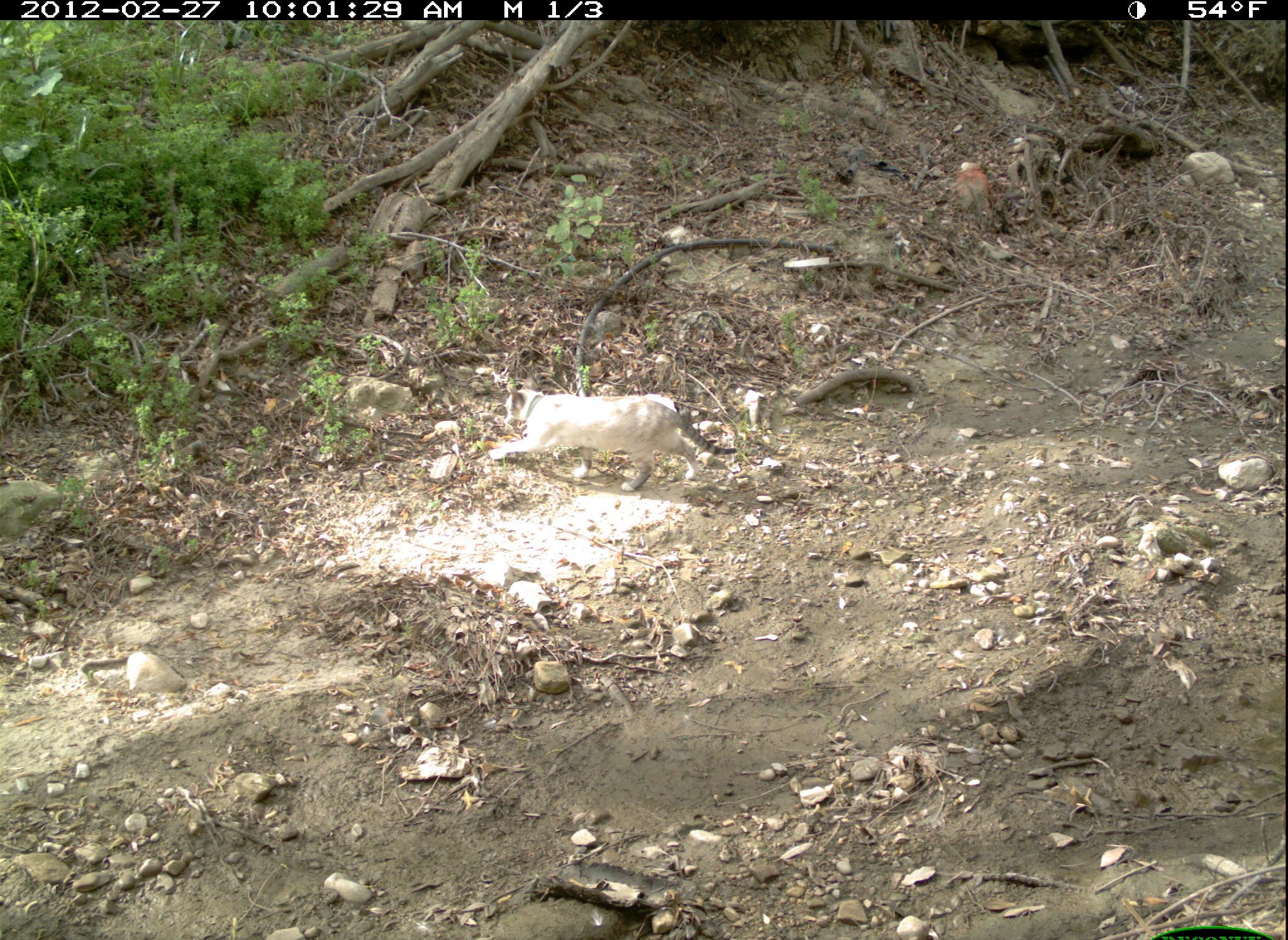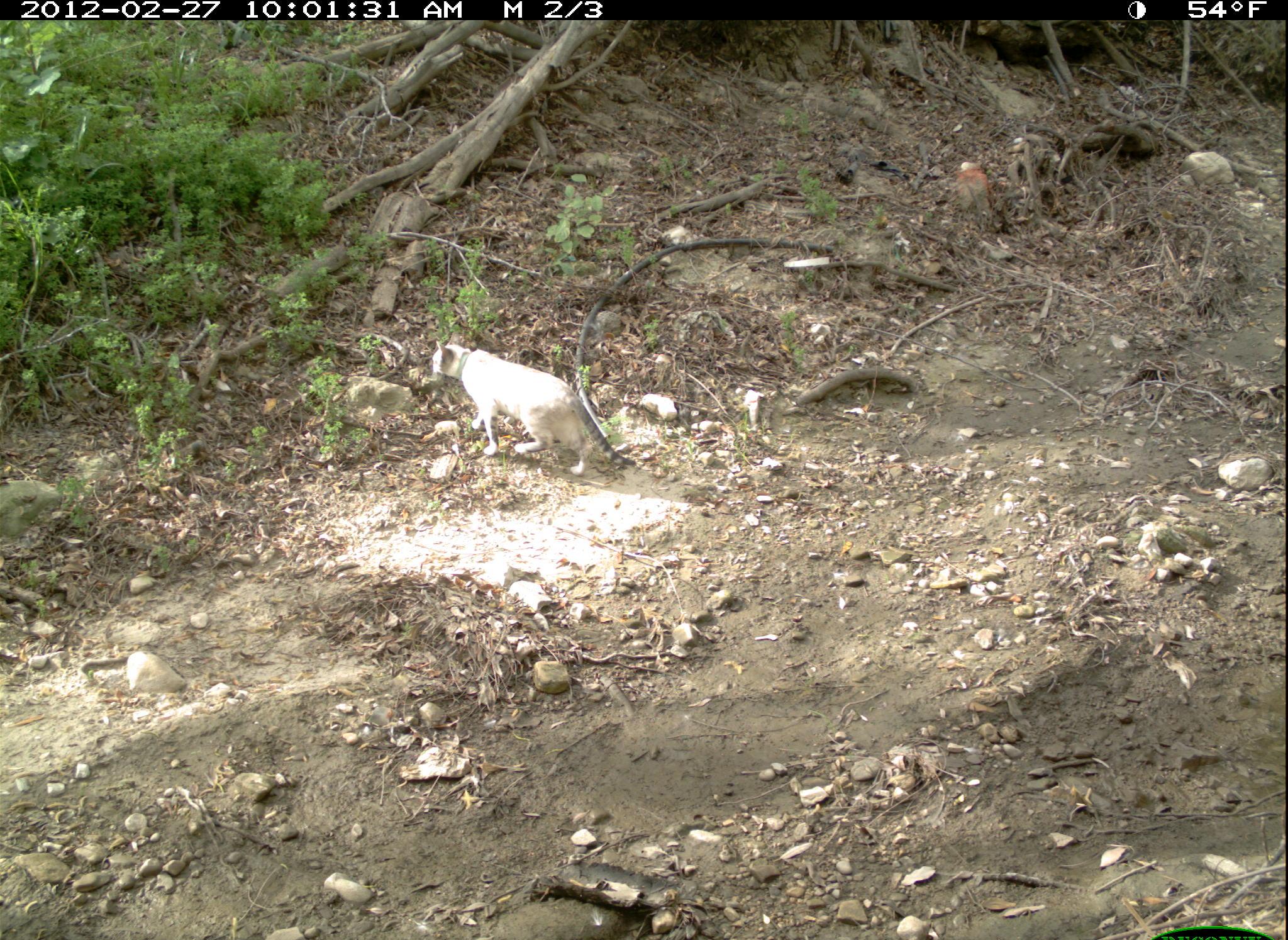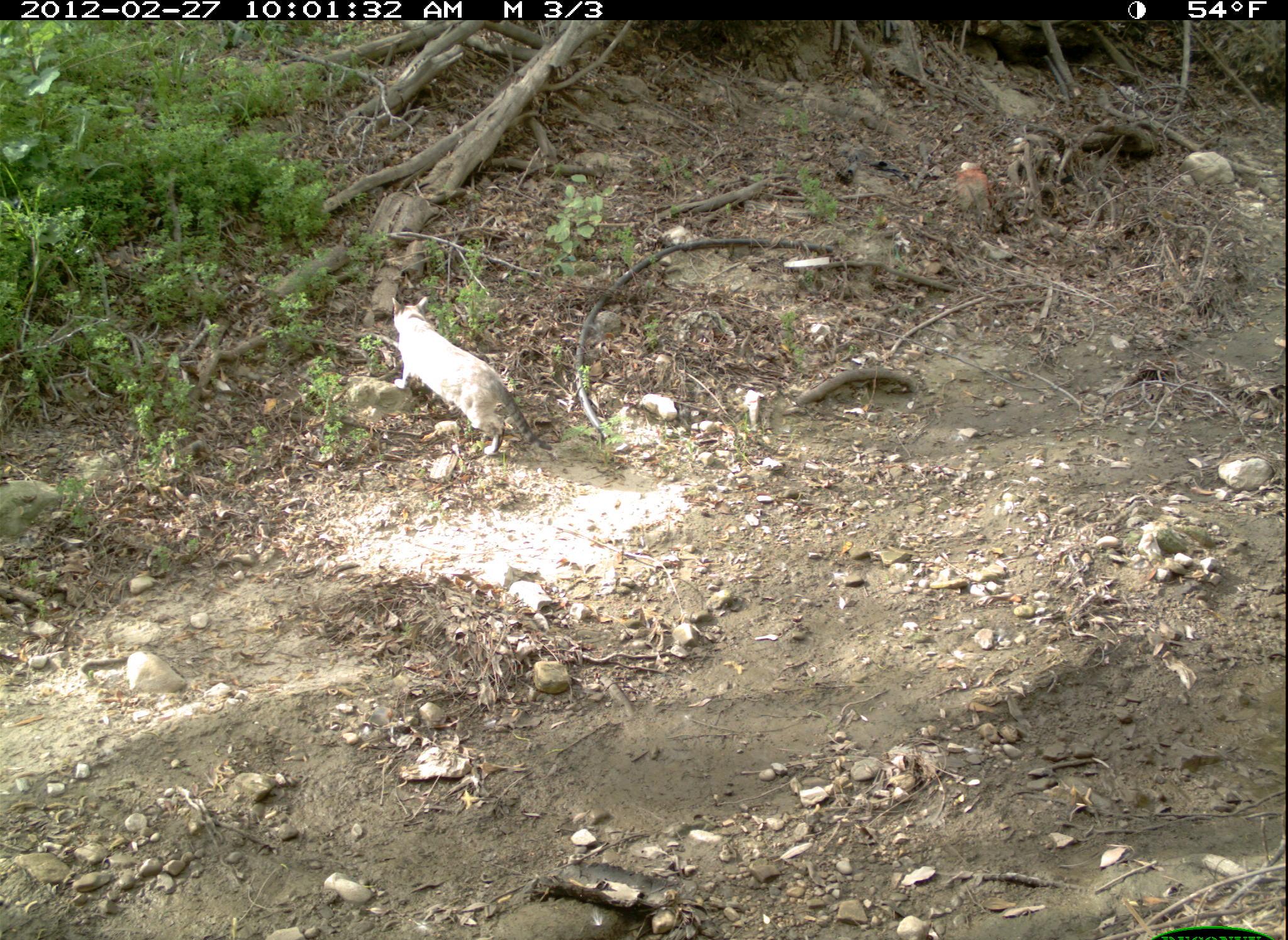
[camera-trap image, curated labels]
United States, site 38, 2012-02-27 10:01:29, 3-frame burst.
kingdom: Animalia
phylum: Chordata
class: Mammalia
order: Carnivora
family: Felidae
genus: Felis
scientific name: Felis catus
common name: cat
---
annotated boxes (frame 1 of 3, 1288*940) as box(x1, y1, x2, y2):
cat: box(481, 370, 744, 501)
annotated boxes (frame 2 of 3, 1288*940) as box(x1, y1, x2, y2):
cat: box(419, 316, 630, 504)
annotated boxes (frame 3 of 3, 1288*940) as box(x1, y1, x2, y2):
cat: box(374, 288, 557, 459)